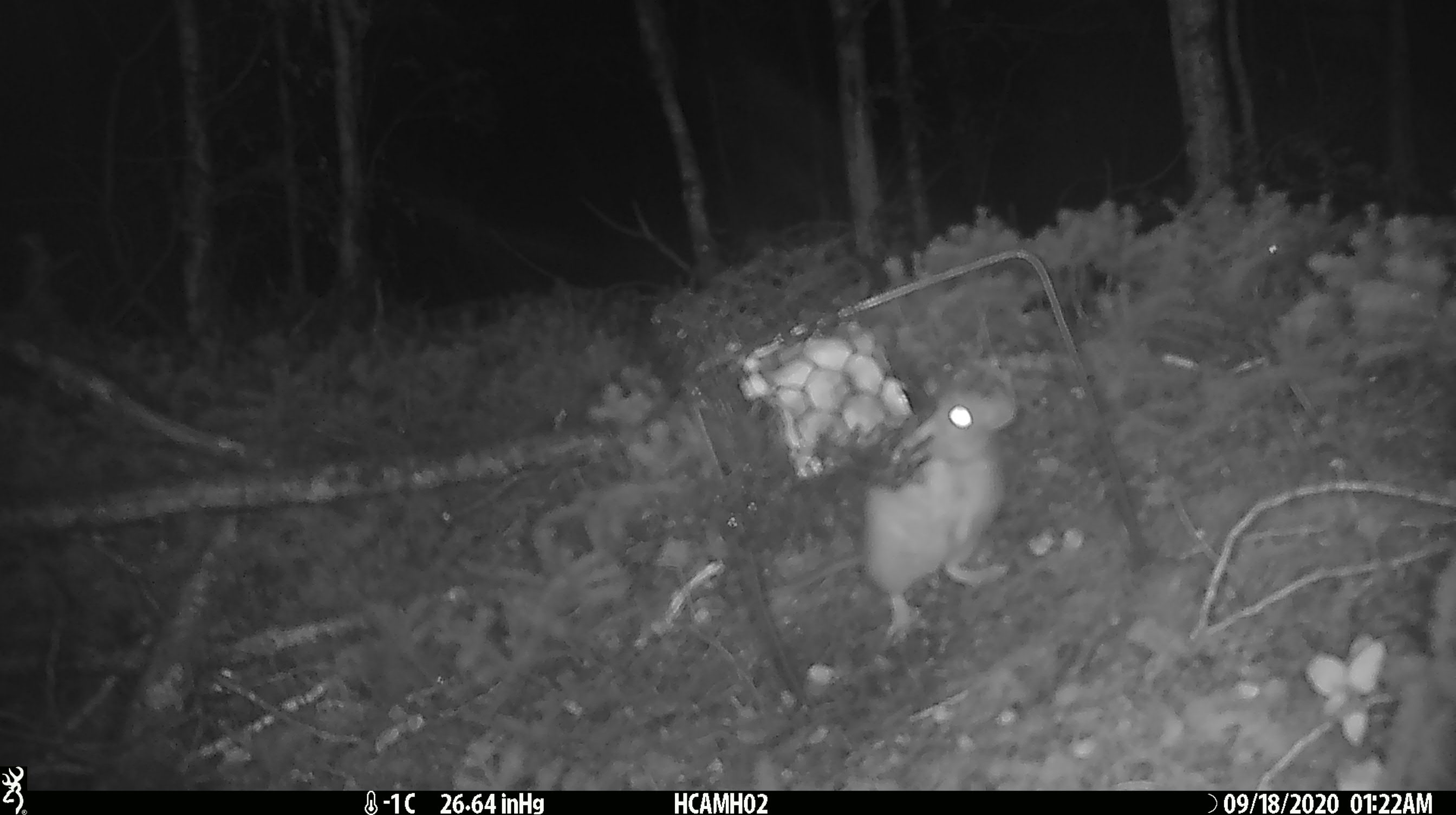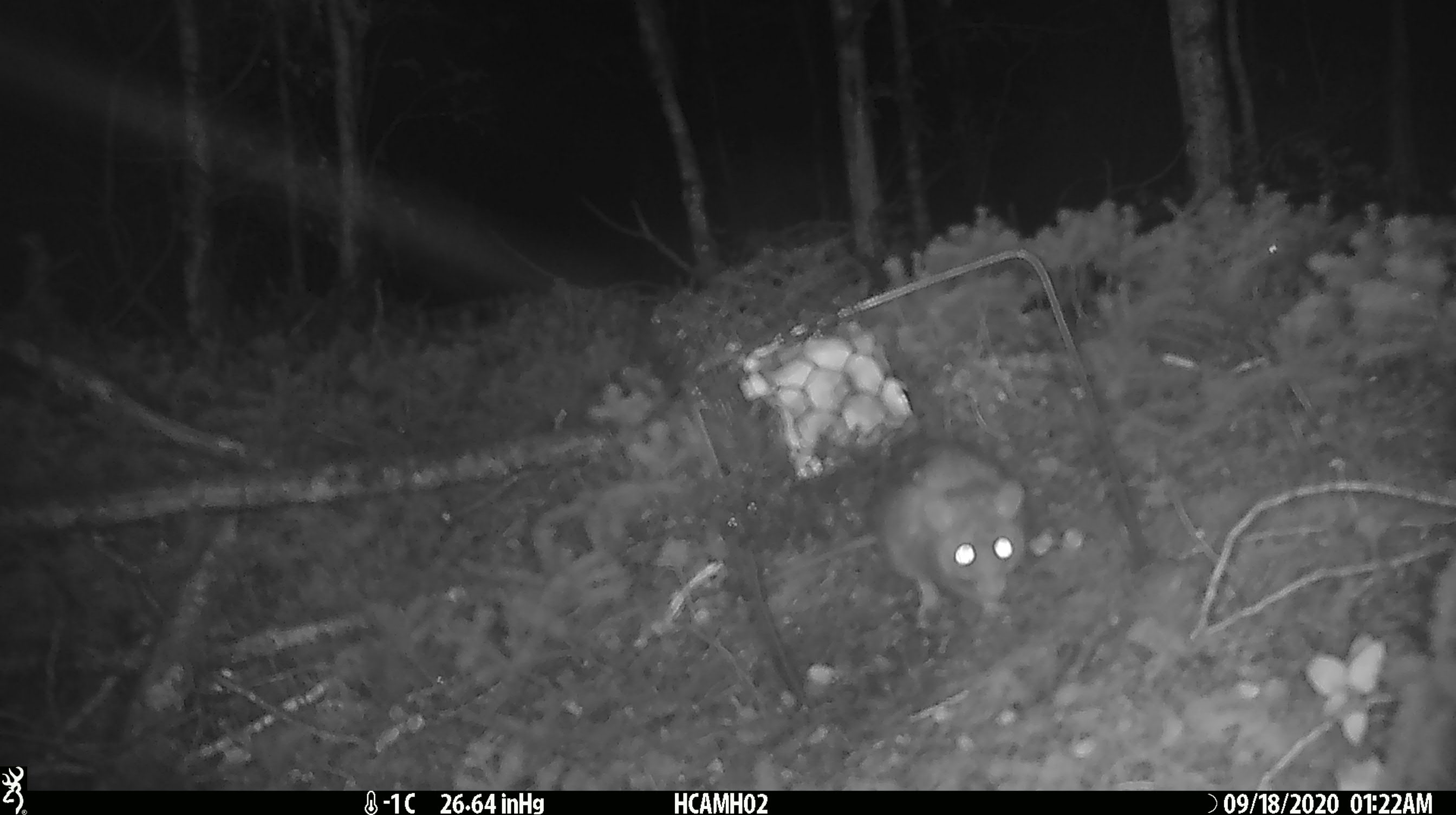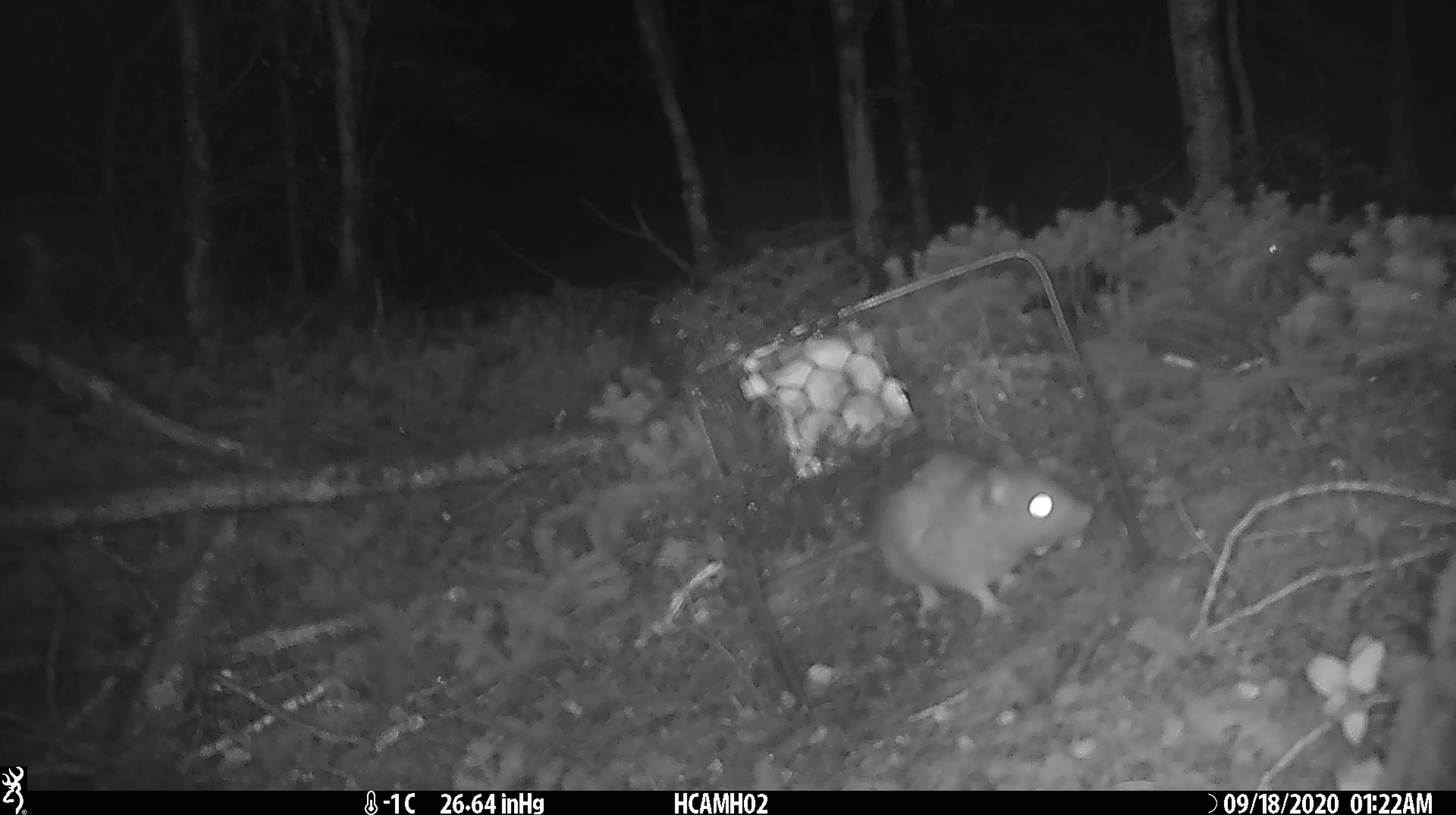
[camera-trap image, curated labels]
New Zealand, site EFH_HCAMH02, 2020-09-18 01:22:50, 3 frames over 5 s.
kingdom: Animalia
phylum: Chordata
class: Mammalia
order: Rodentia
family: Muridae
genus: Mus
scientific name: Mus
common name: mouse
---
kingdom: Animalia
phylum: Chordata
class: Mammalia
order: Rodentia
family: Muridae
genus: Rattus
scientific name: Rattus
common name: rat